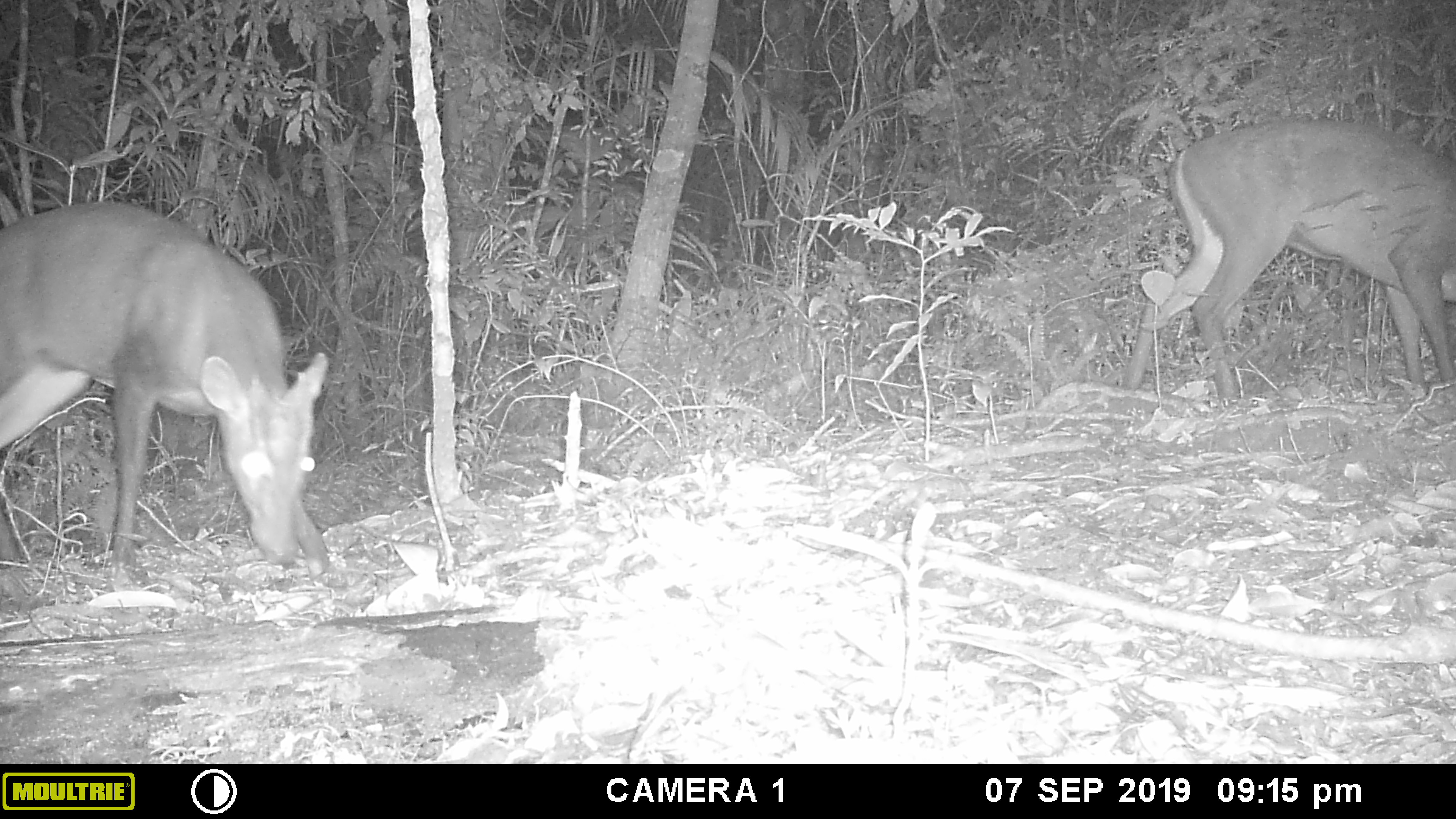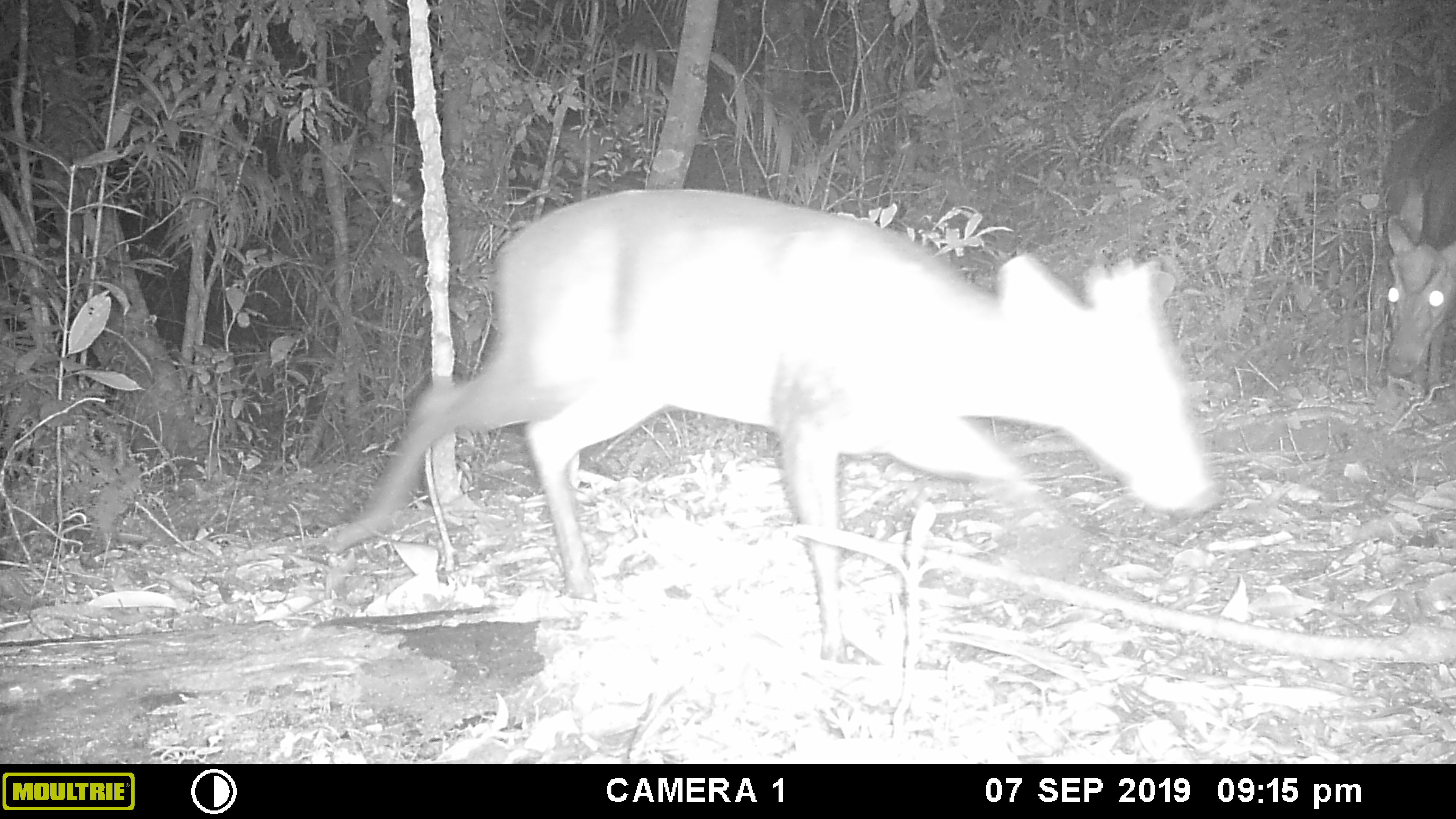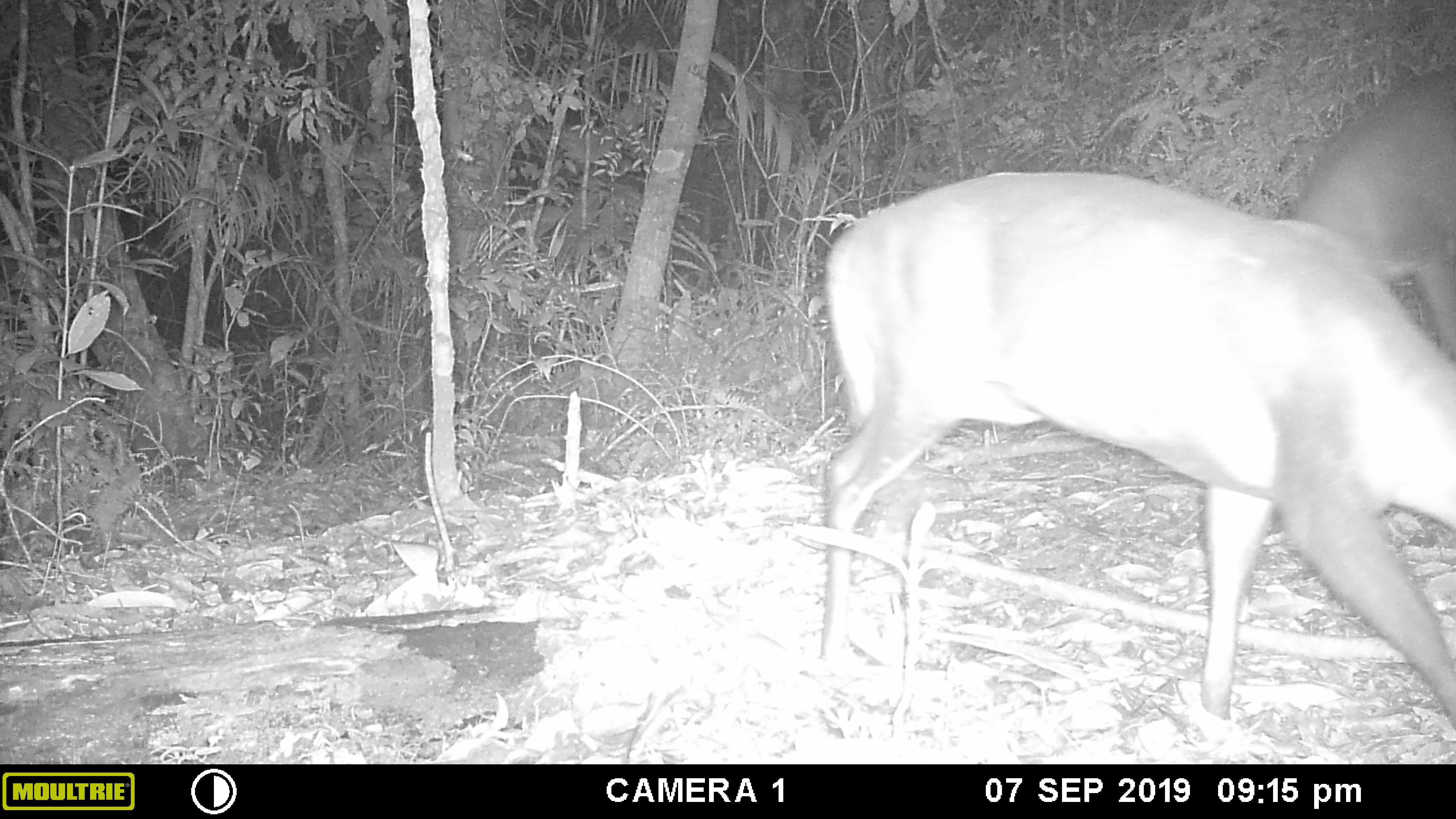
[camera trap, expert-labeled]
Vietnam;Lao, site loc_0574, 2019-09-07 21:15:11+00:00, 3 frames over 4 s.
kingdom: Animalia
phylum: Chordata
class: Mammalia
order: Artiodactyla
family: Cervidae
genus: Muntiacus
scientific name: Muntiacus rooseveltorum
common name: roosevelt's muntjac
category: roosevelts muntjac group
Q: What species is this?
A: Roosevelts muntjac group (roosevelt's muntjac) (Muntiacus rooseveltorum).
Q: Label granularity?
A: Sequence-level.